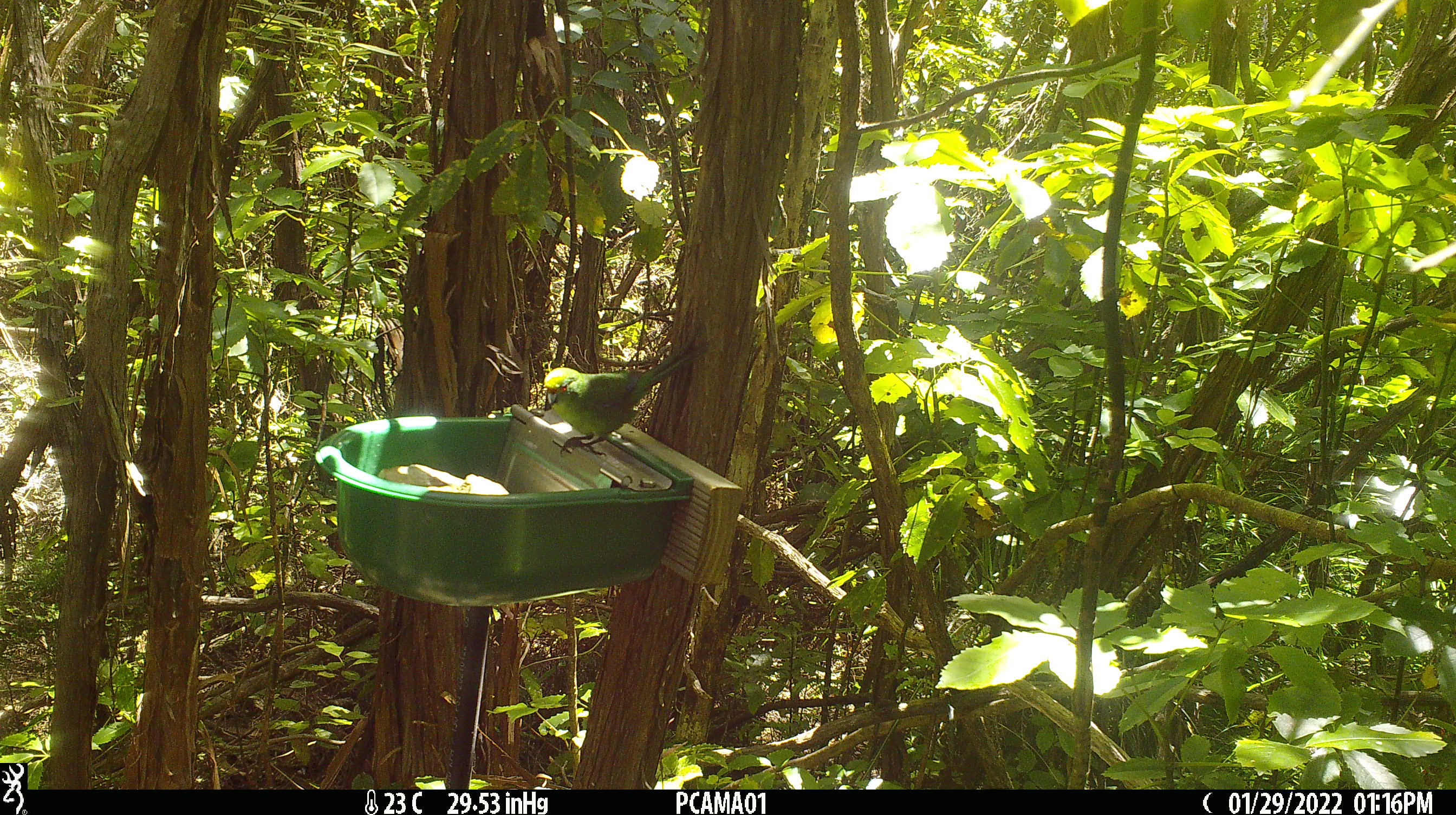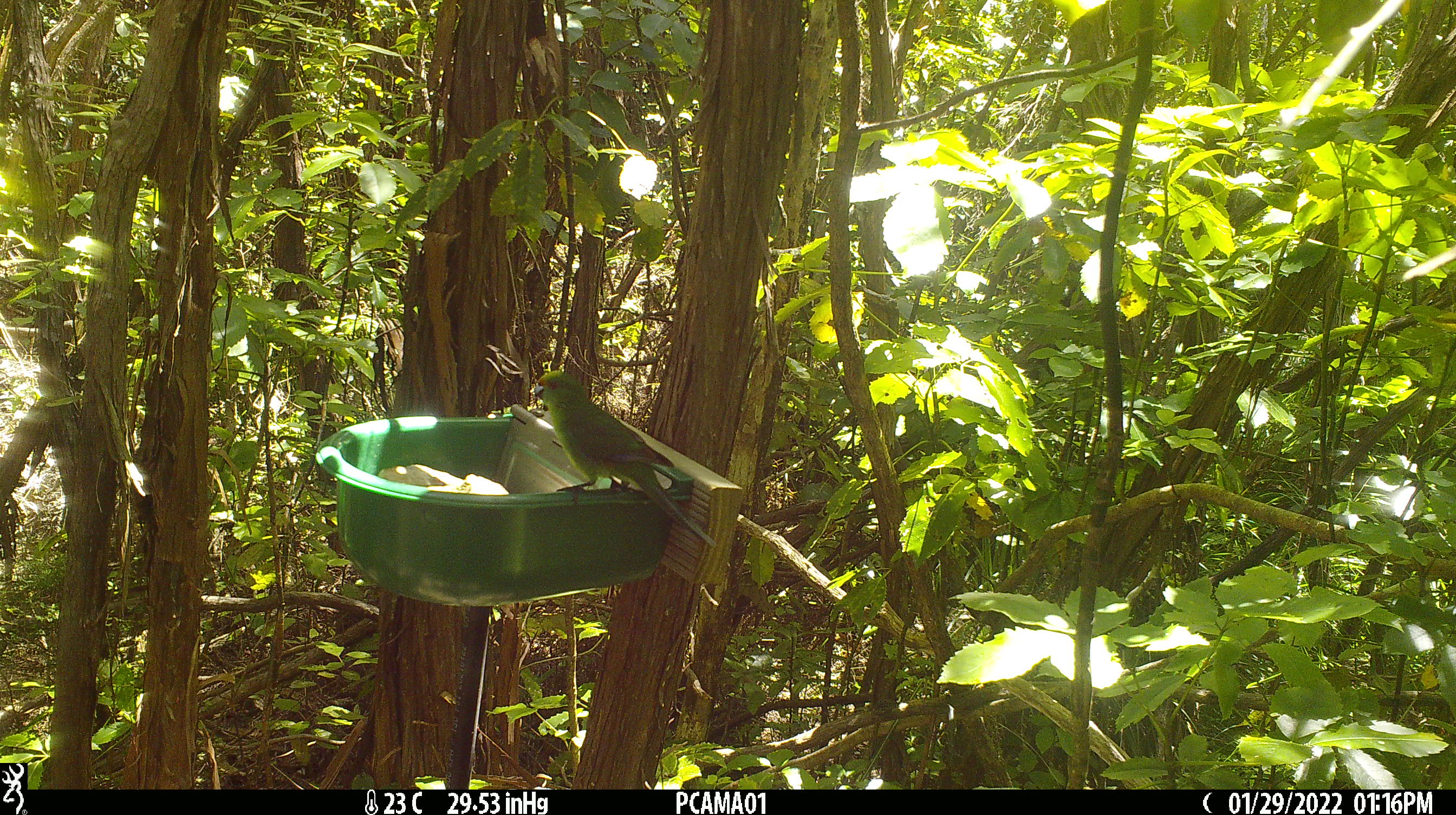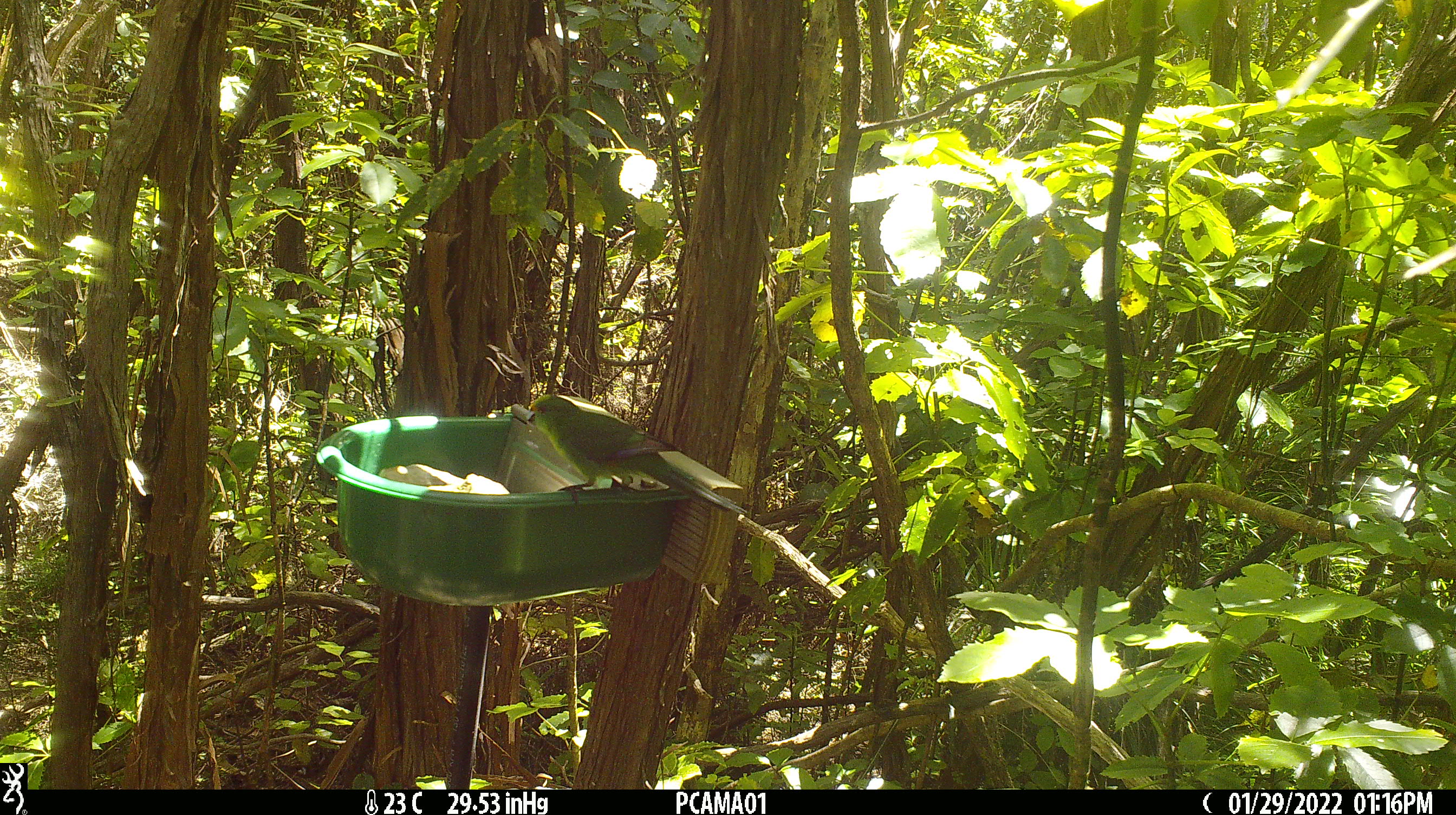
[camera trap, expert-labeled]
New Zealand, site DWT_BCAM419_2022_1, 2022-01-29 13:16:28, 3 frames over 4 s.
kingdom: Animalia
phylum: Chordata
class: Aves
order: Psittaciformes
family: Psittaculidae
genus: Cyanoramphus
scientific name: Cyanoramphus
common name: parakeet